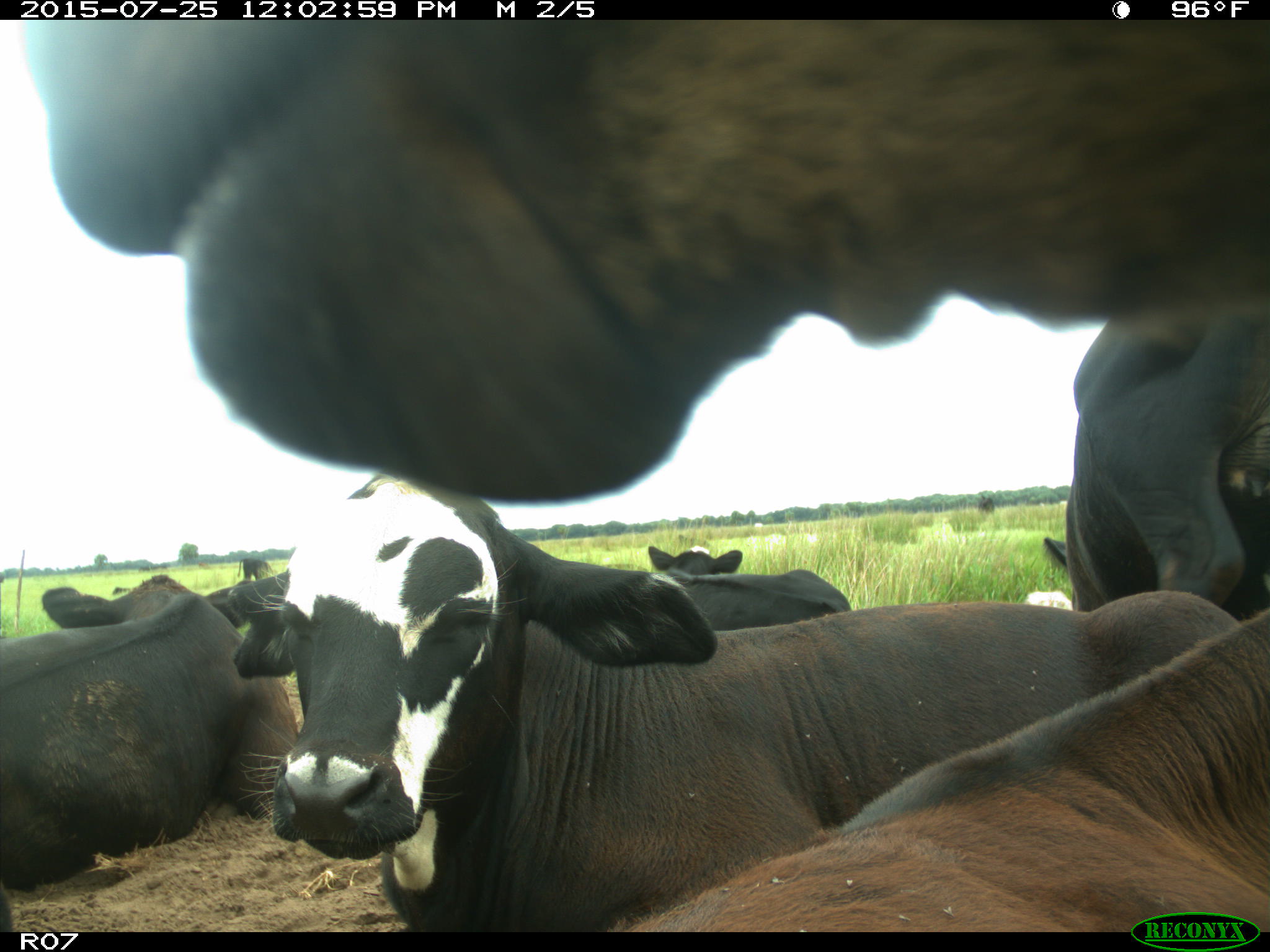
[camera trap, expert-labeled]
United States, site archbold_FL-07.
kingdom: Animalia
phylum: Chordata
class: Mammalia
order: Artiodactyla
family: Bovidae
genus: Bos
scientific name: Bos taurus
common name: domestic cow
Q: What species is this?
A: Bos taurus (domestic cow).